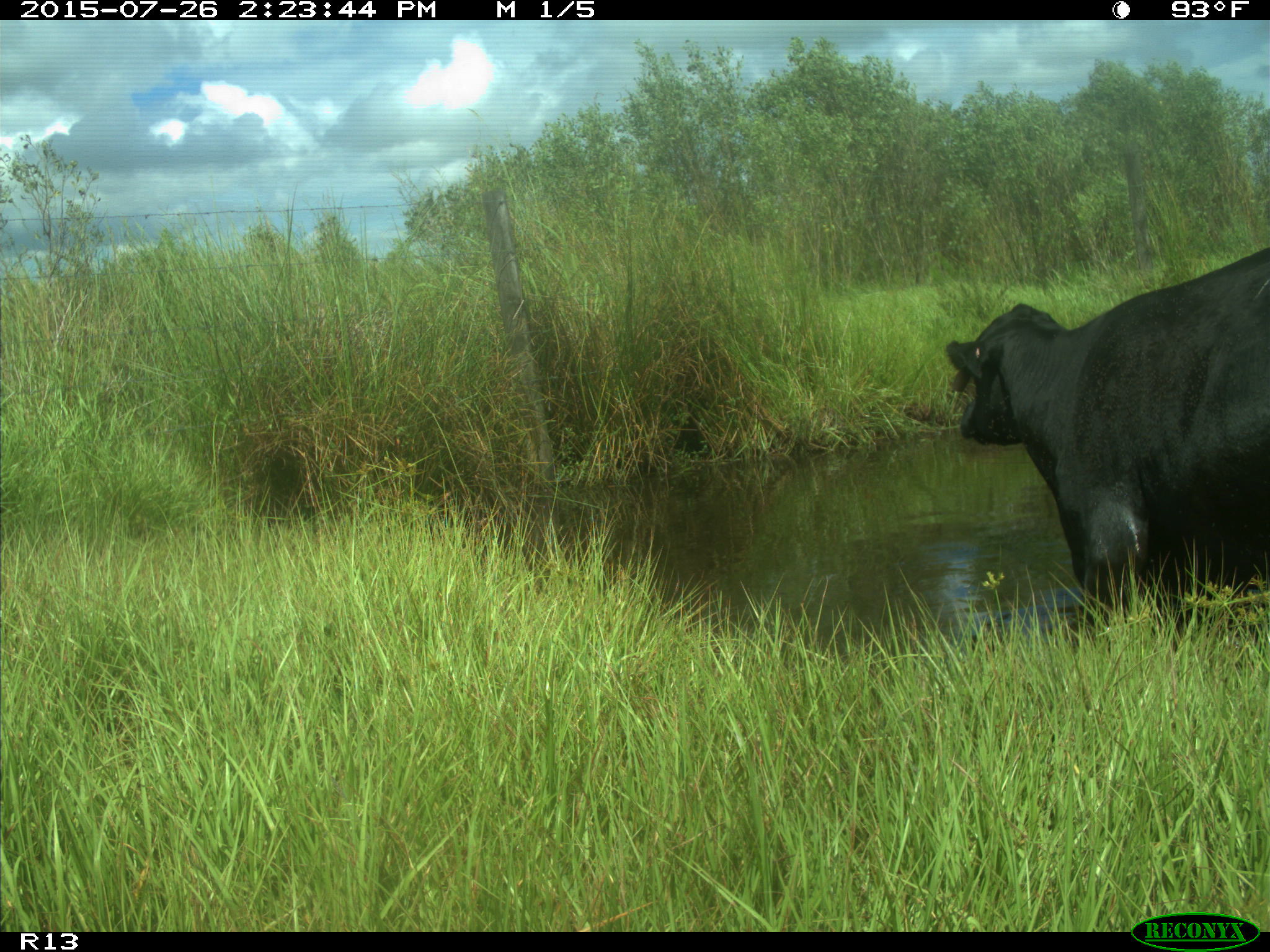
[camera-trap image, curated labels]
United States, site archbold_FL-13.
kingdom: Animalia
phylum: Chordata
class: Mammalia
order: Artiodactyla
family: Bovidae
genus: Bos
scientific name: Bos taurus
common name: domestic cow